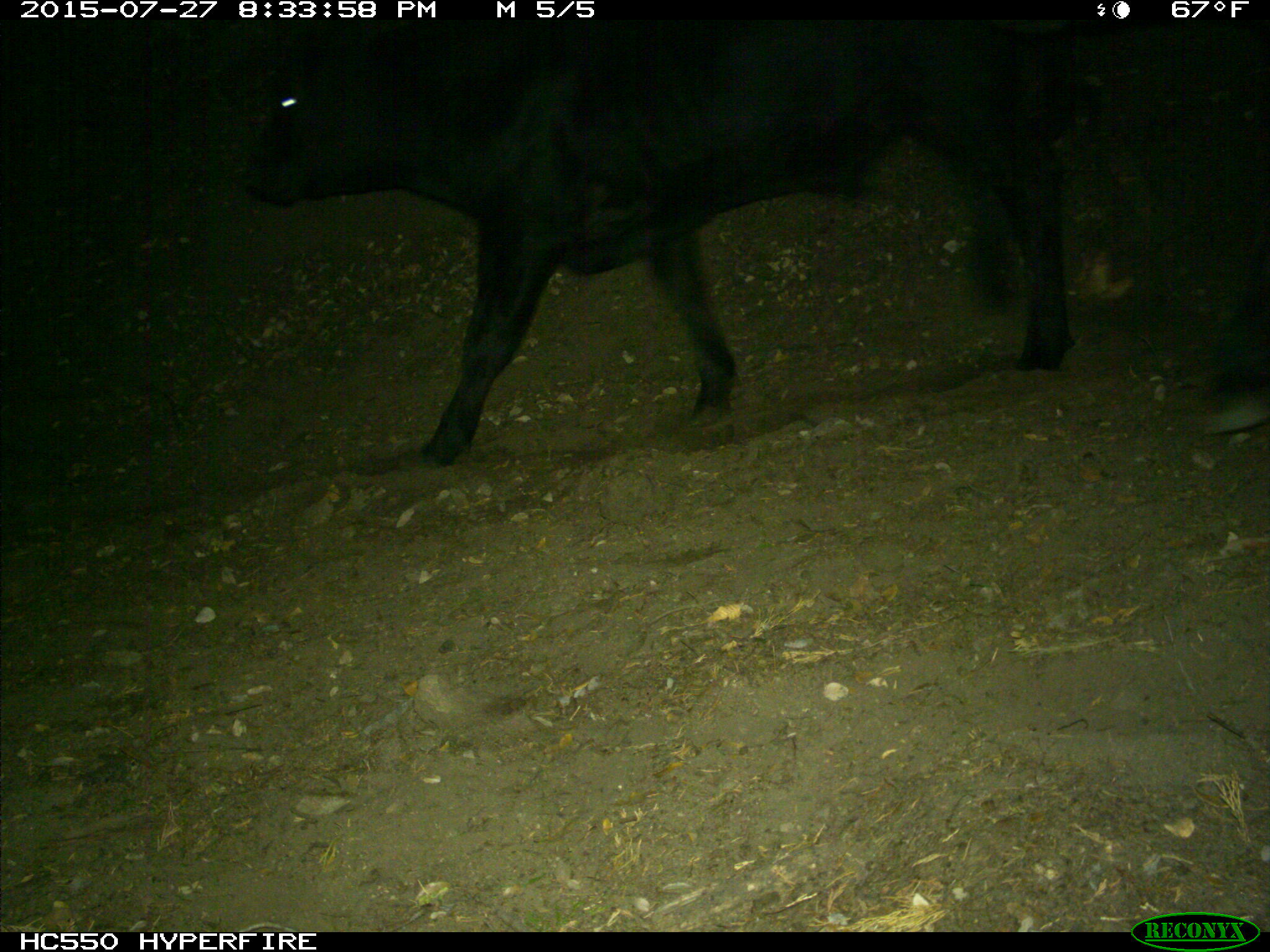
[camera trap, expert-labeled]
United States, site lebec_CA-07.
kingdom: Animalia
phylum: Chordata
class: Mammalia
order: Artiodactyla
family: Bovidae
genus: Bos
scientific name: Bos taurus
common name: domestic cow